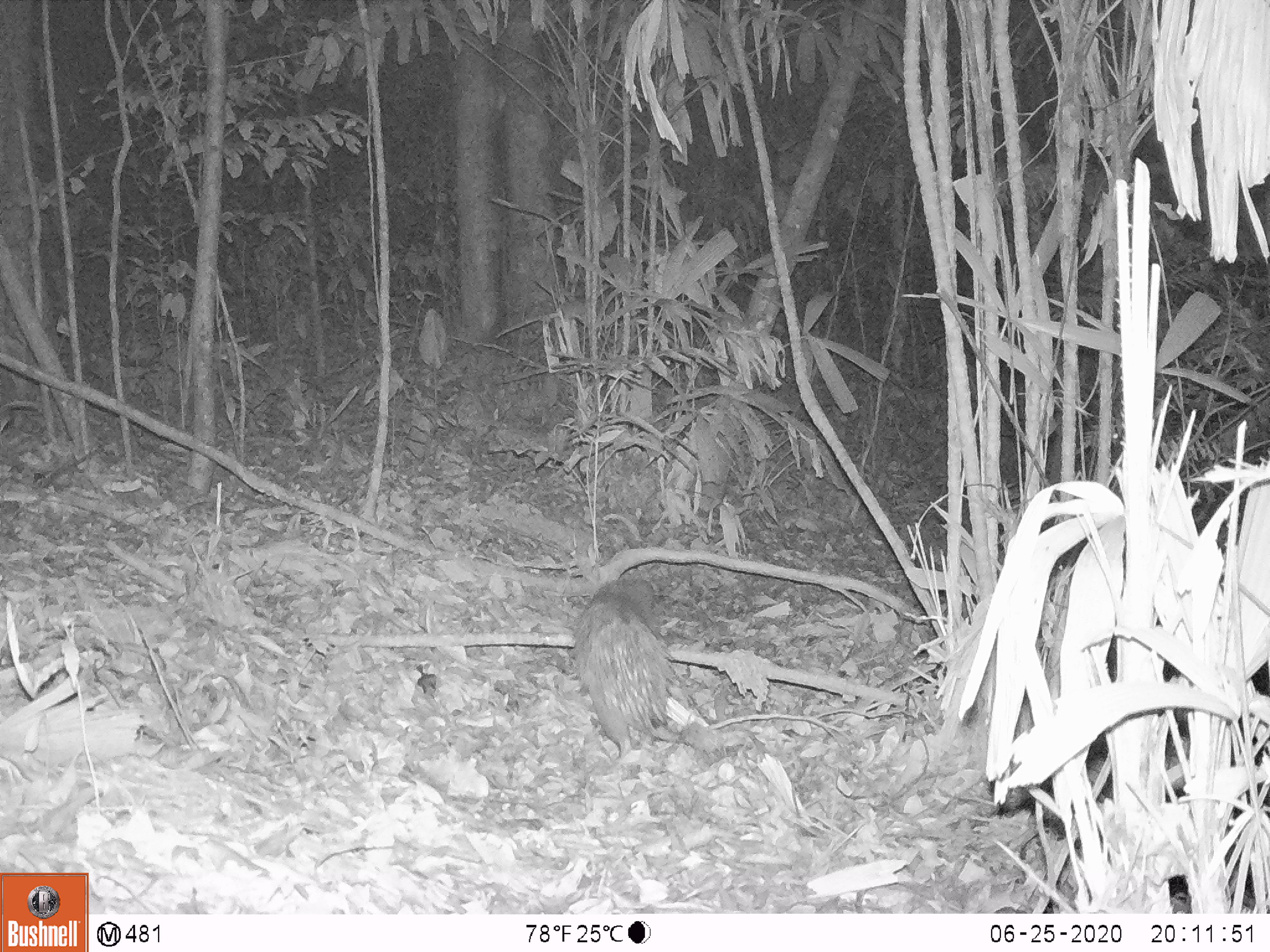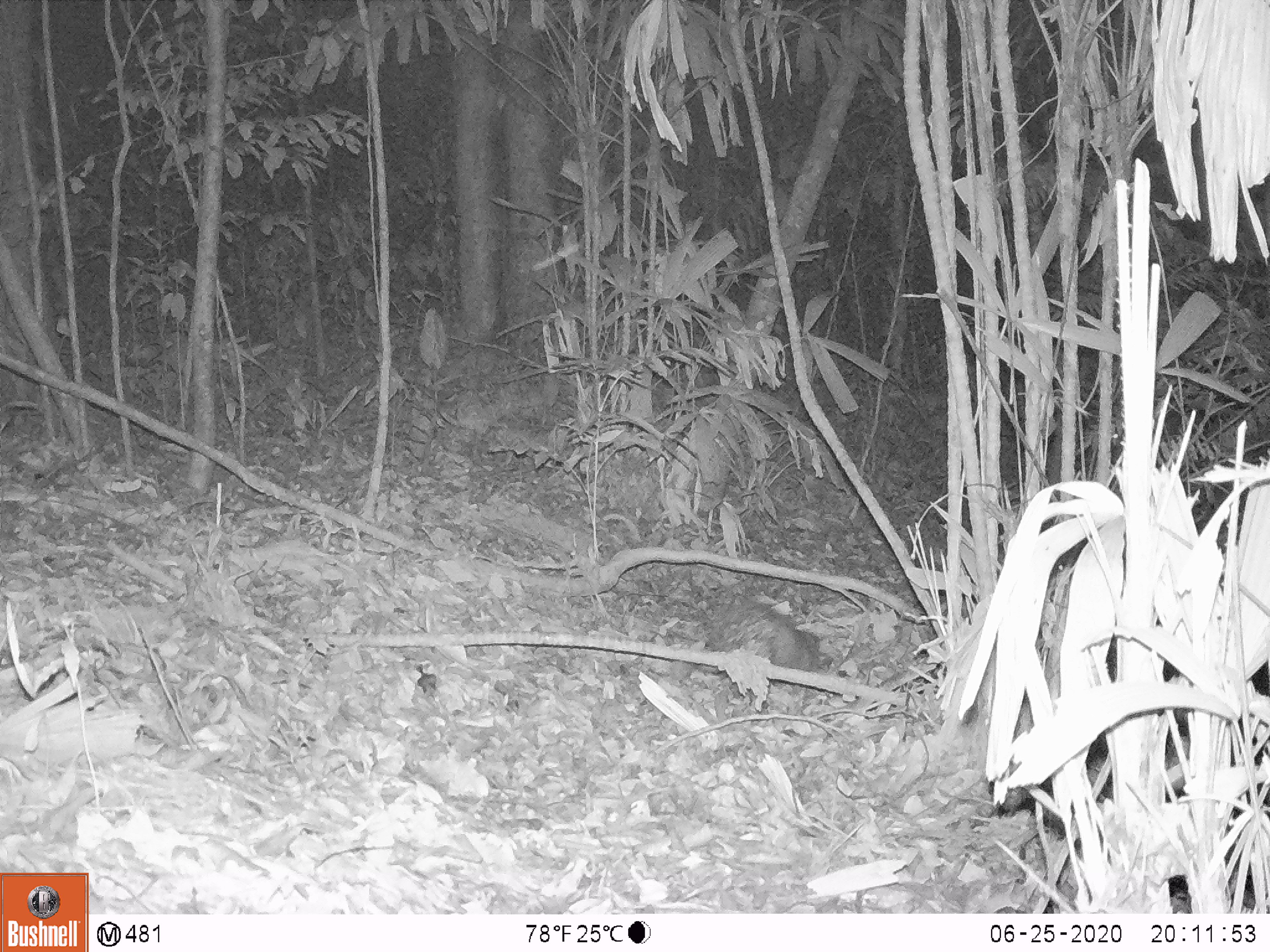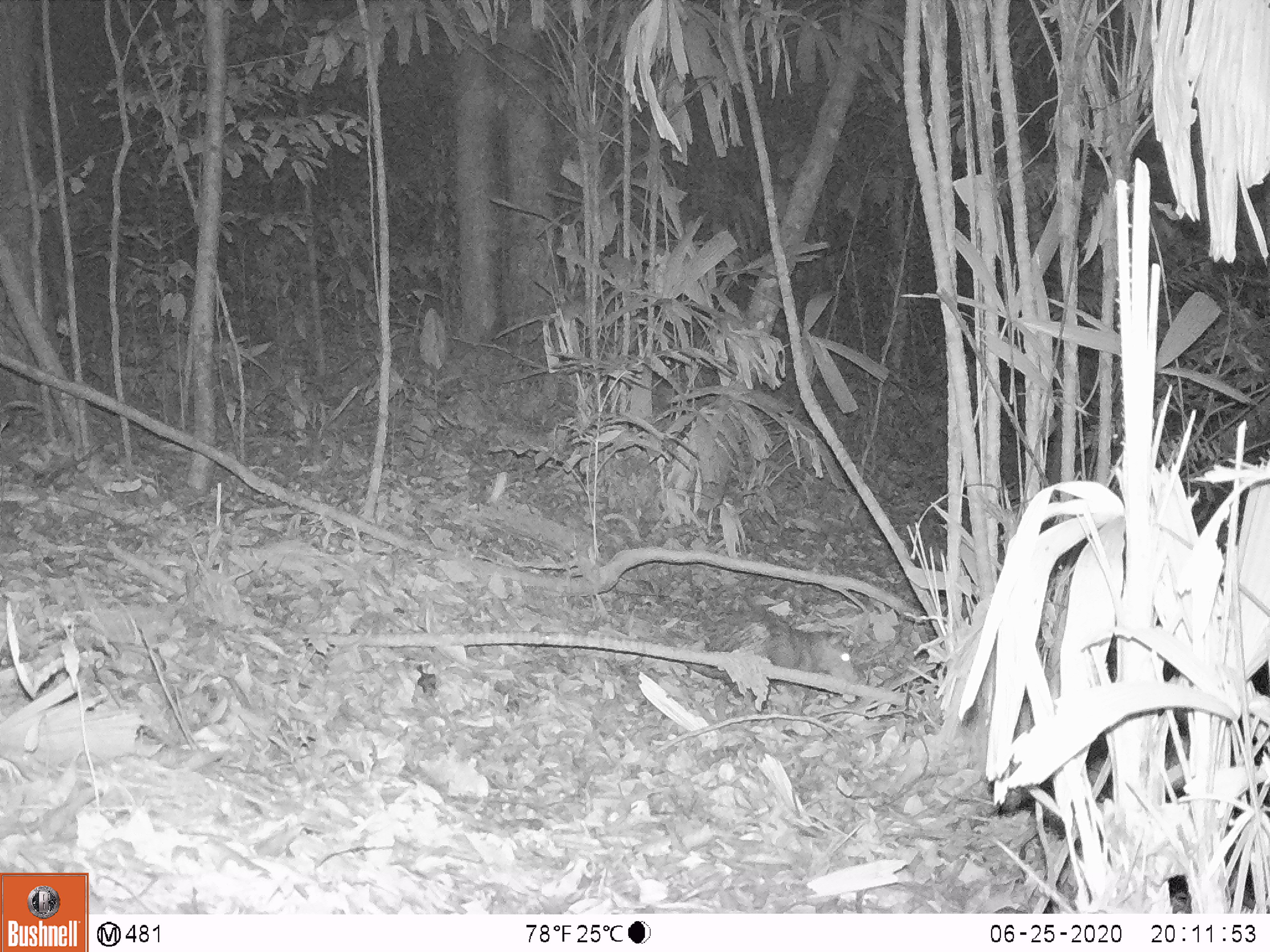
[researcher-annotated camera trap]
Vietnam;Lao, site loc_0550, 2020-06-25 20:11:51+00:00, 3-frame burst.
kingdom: Animalia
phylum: Chordata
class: Mammalia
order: Rodentia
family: Hystricidae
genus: Atherurus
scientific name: Atherurus macrourus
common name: asiatic brush-tailed porcupine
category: asiatic brush tailed porcupine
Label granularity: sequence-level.